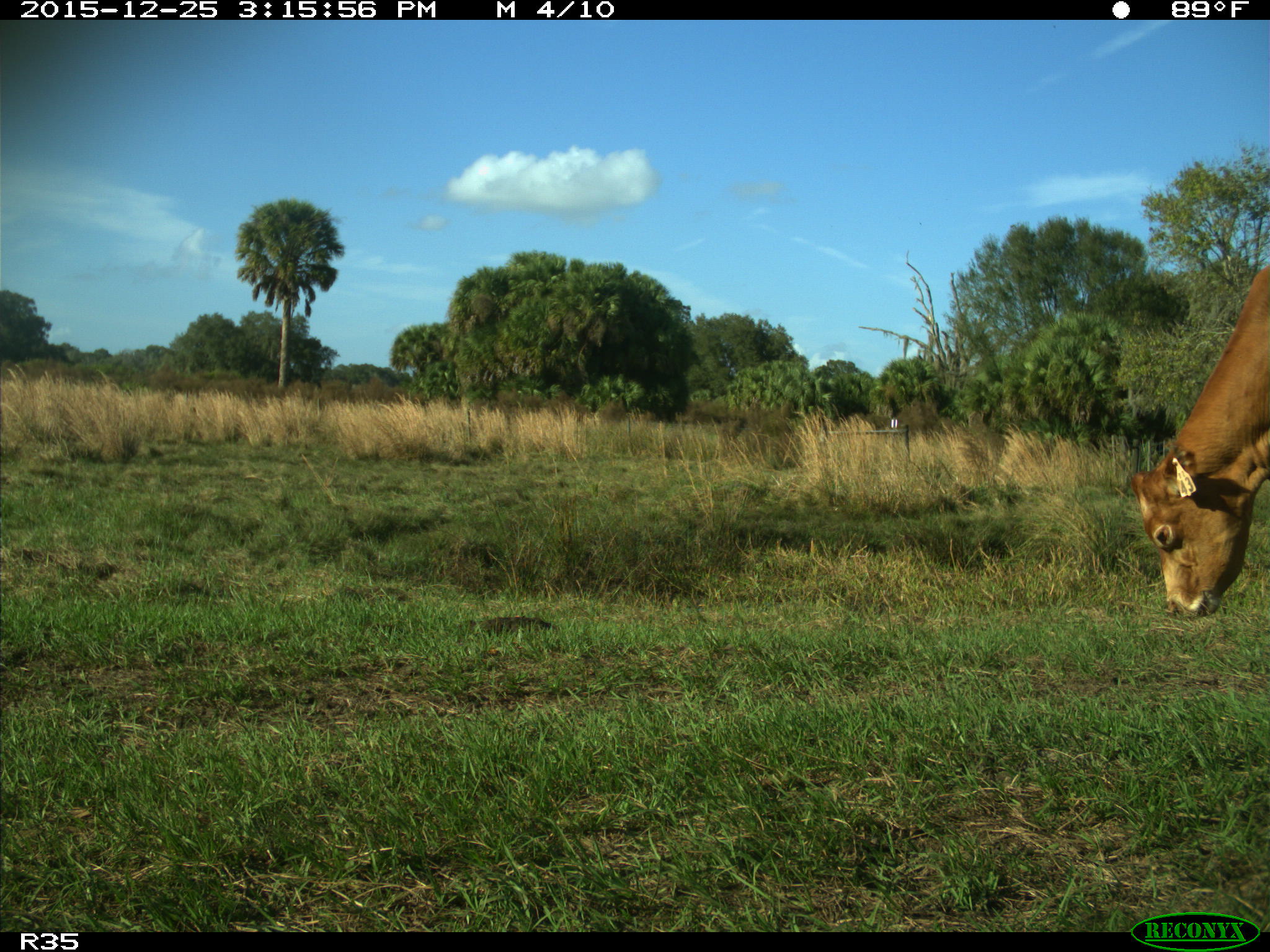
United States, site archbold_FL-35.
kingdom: Animalia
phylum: Chordata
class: Mammalia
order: Artiodactyla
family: Bovidae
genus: Bos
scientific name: Bos taurus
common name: domestic cow